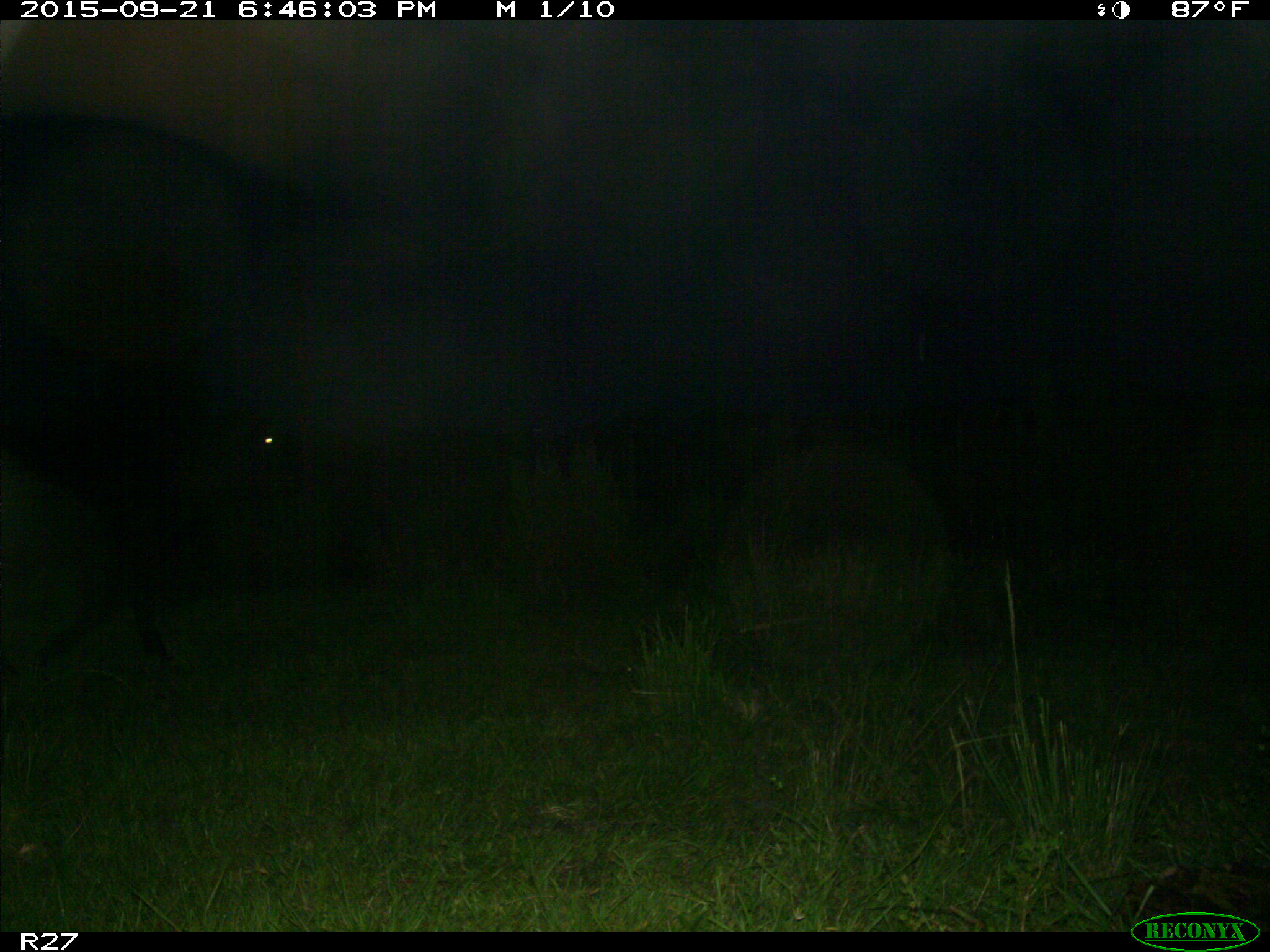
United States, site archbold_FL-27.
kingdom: Animalia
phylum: Chordata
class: Mammalia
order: Artiodactyla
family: Bovidae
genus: Bos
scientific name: Bos taurus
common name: domestic cow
Bos taurus (domestic cow).